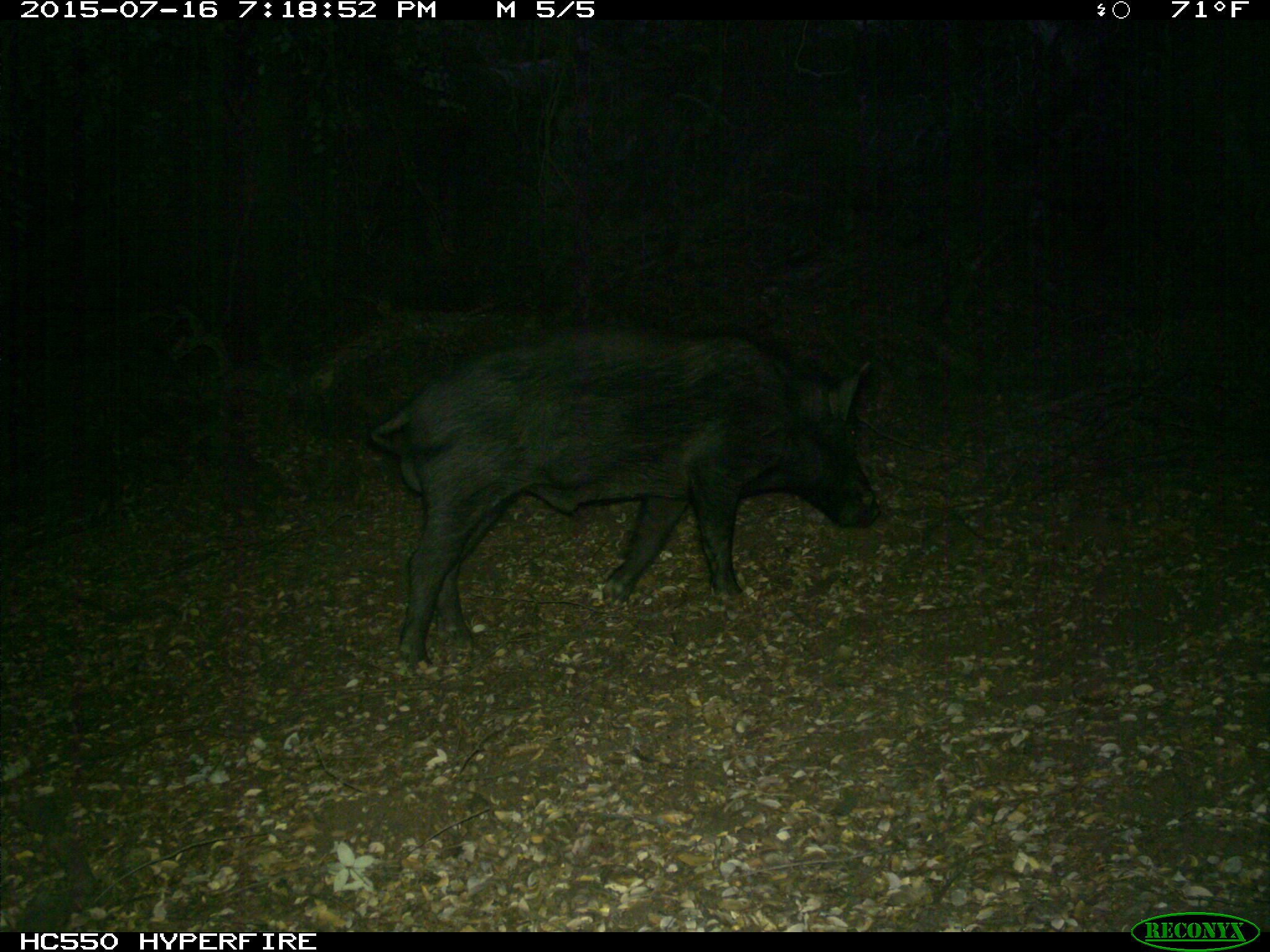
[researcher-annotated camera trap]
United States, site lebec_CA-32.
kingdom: Animalia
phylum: Chordata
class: Mammalia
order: Artiodactyla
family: Suidae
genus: Sus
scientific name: Sus scrofa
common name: wild boar